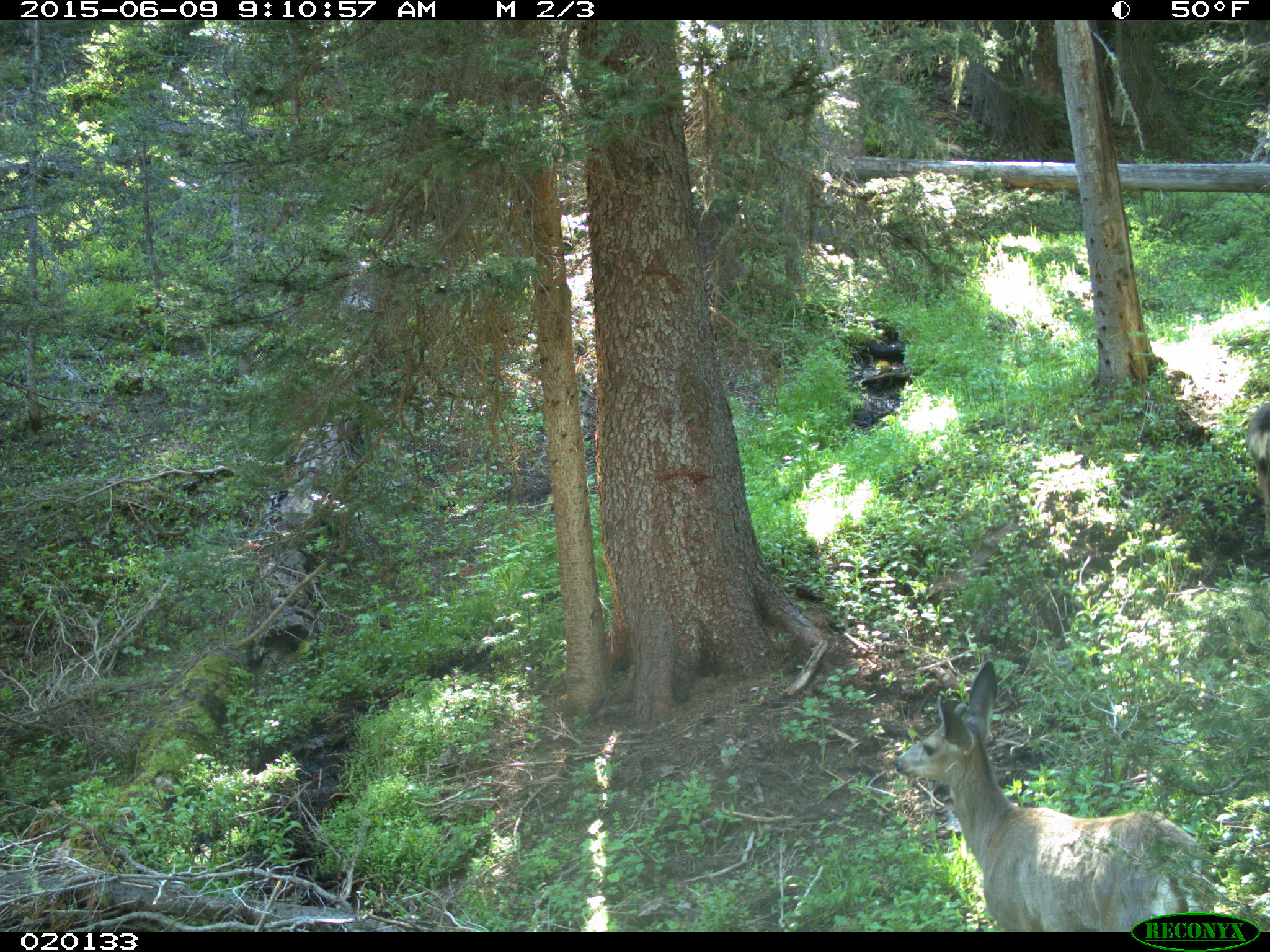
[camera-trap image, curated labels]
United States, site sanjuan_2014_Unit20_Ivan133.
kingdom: Animalia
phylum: Chordata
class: Mammalia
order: Artiodactyla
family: Cervidae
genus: Odocoileus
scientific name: Odocoileus hemionus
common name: mule deer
Odocoileus hemionus (mule deer).